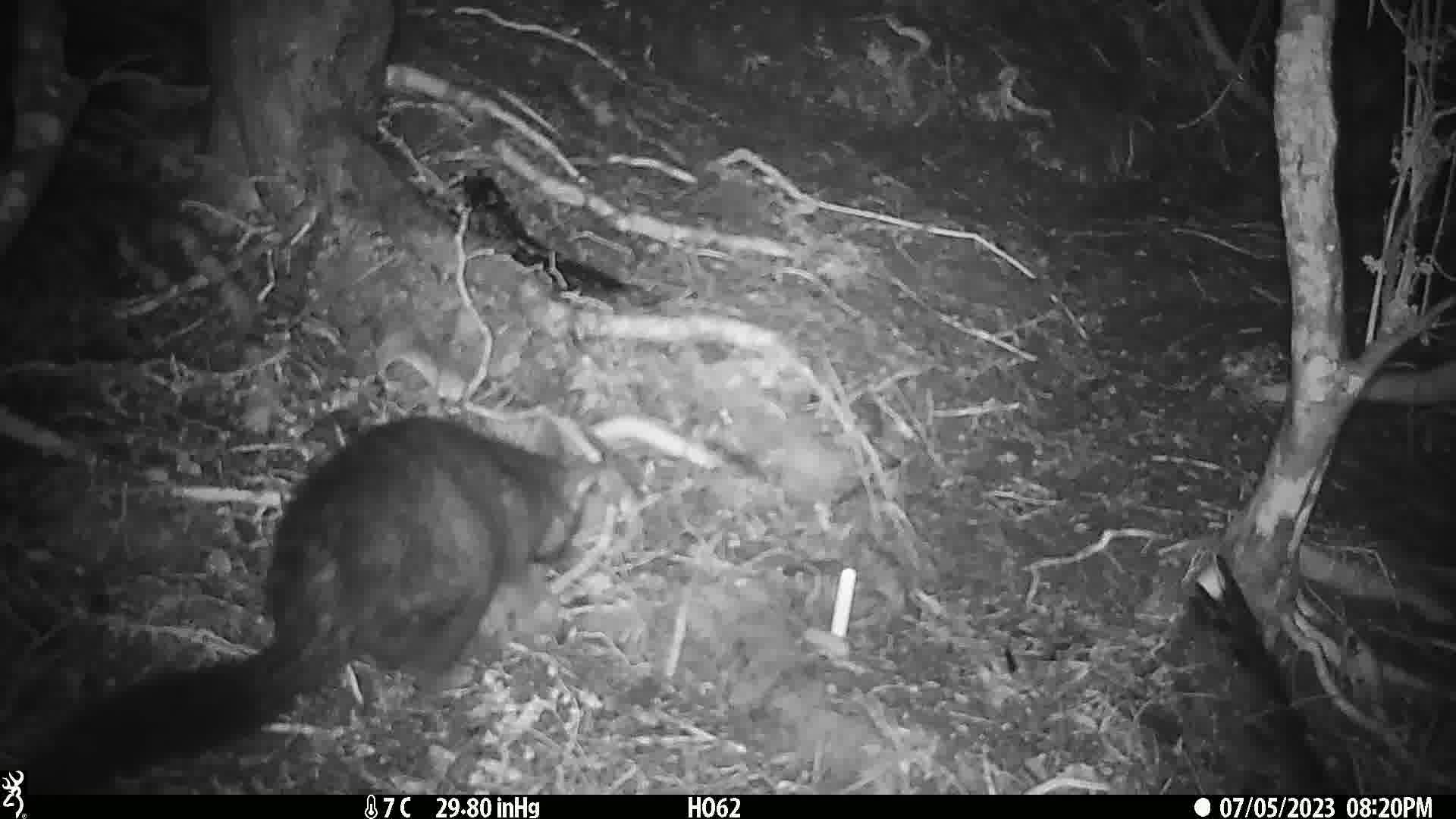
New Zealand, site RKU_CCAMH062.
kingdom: Animalia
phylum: Chordata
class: Mammalia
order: Diprotodontia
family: Phalangeridae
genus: Trichosurus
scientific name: Trichosurus vulpecula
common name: common brushtail possum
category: possum